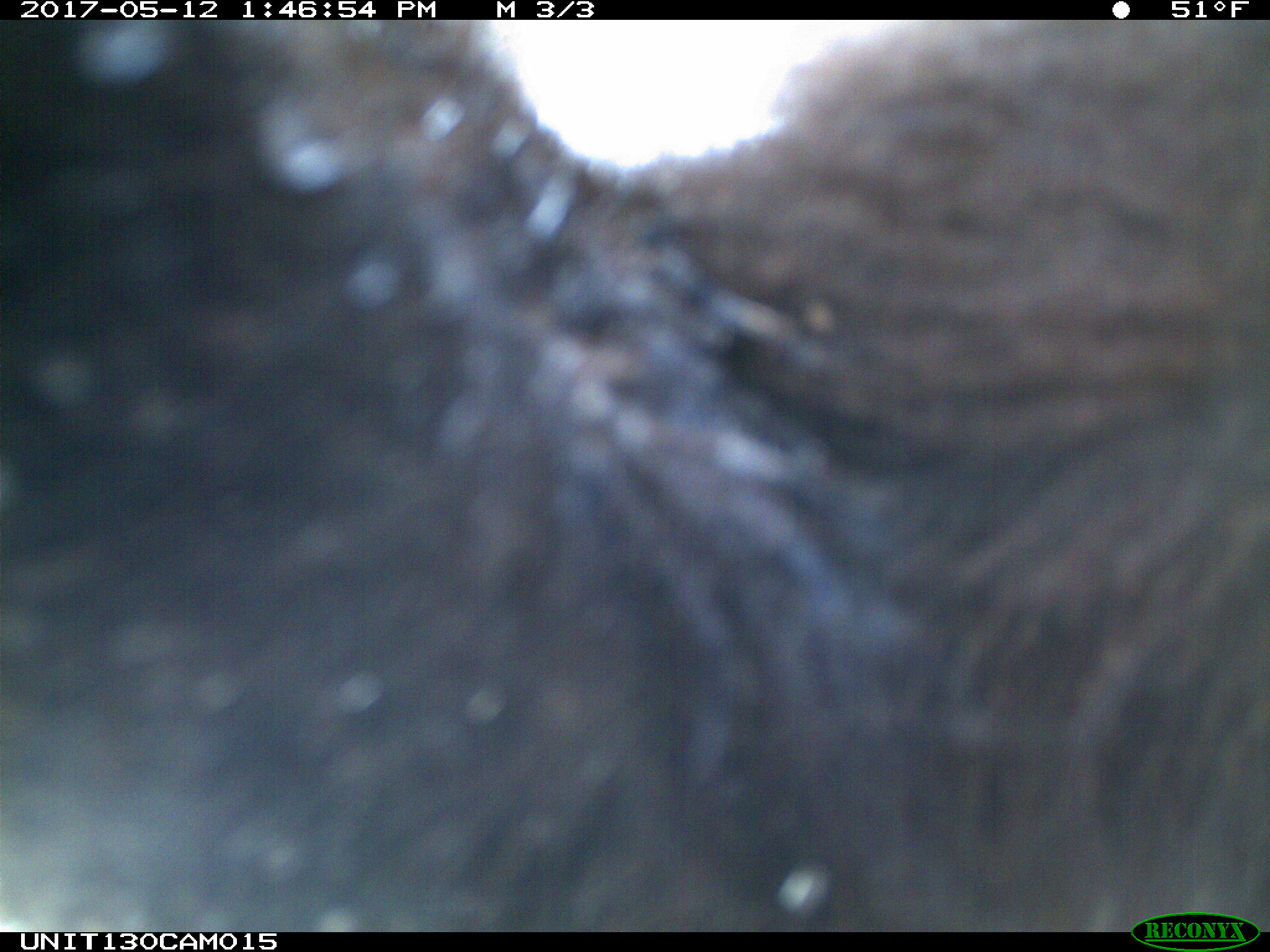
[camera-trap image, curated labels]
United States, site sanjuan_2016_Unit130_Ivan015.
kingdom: Animalia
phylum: Chordata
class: Mammalia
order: Carnivora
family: Ursidae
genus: Ursus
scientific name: Ursus americanus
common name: american black bear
Ursus americanus (american black bear).